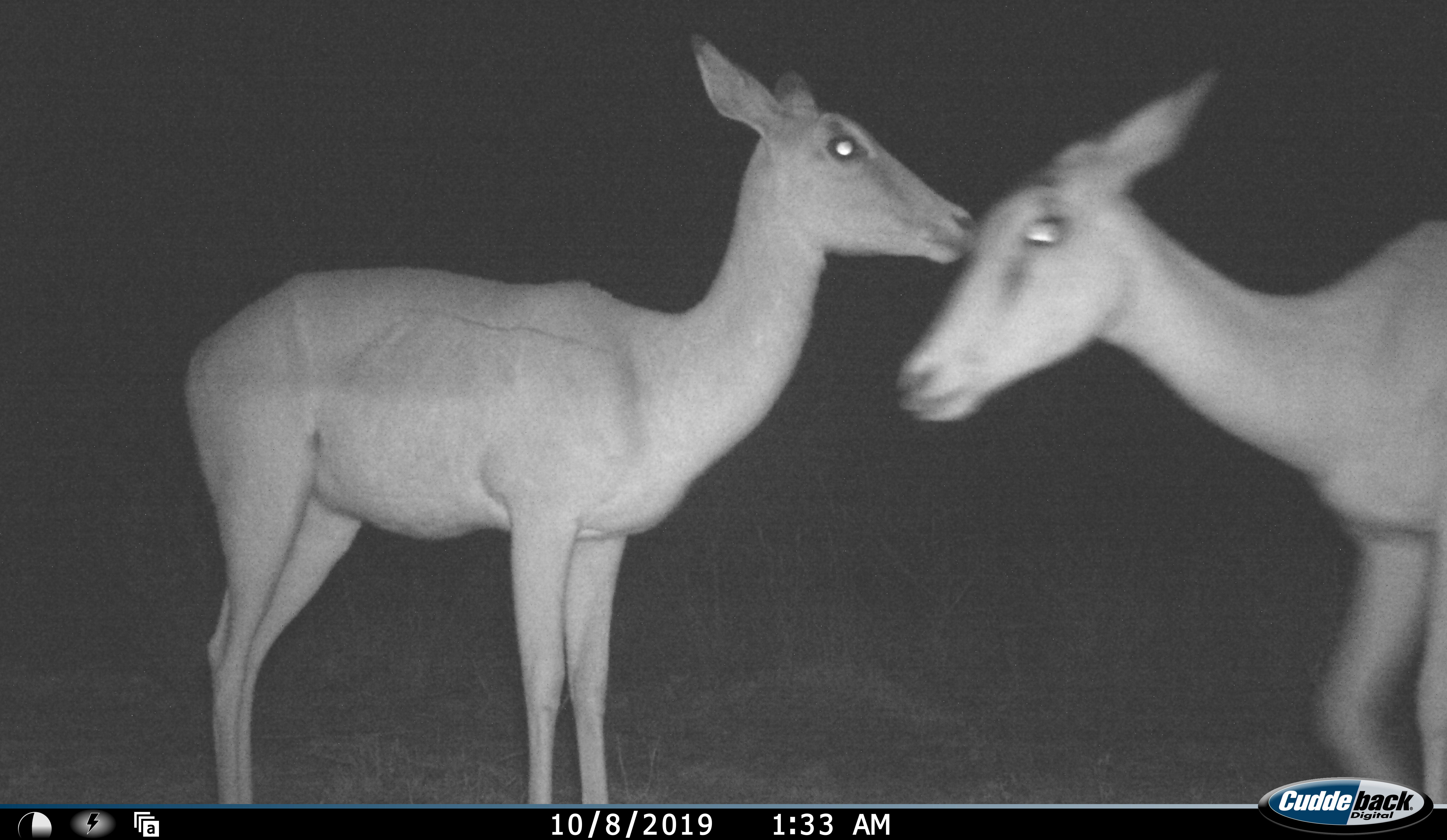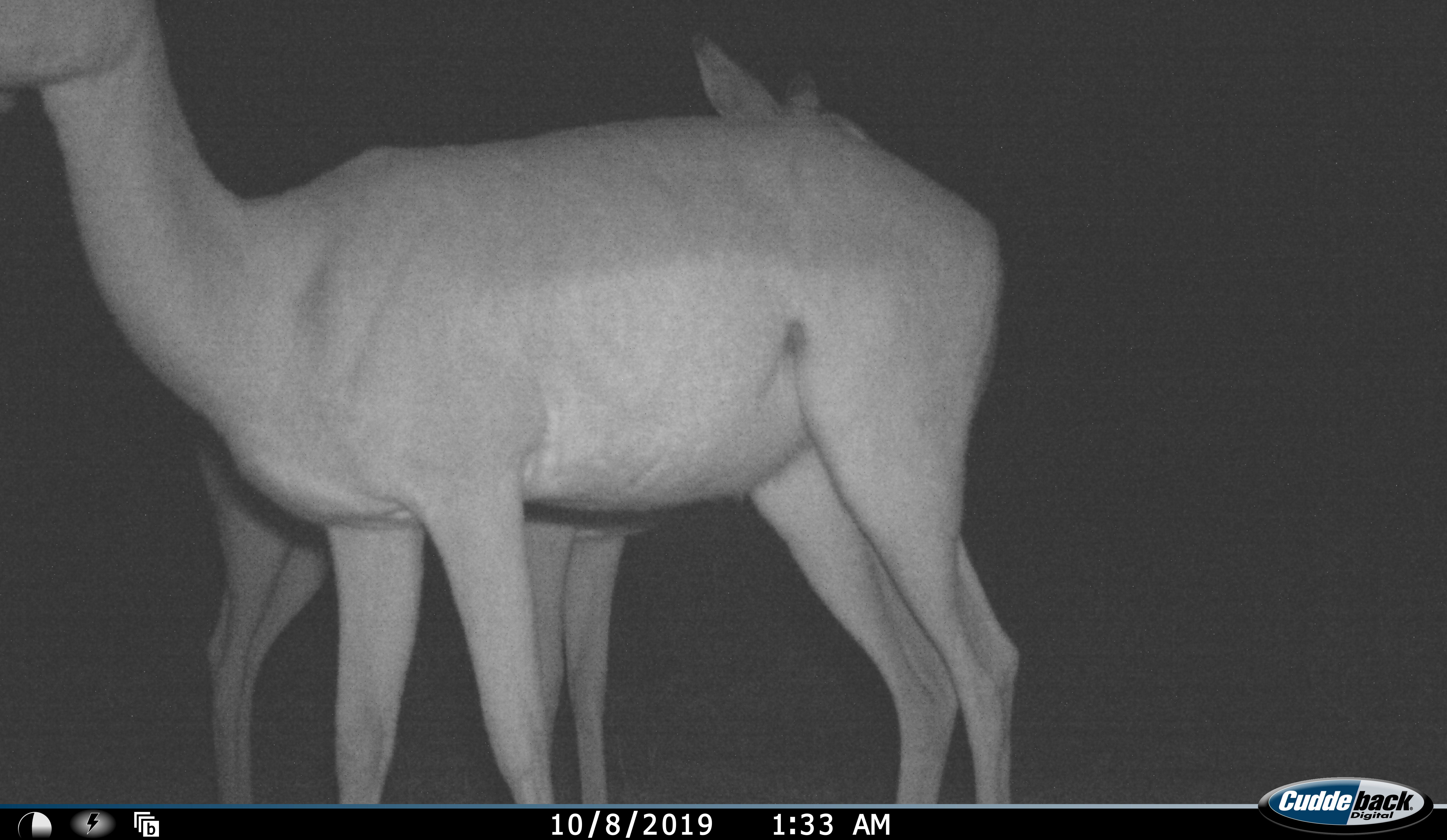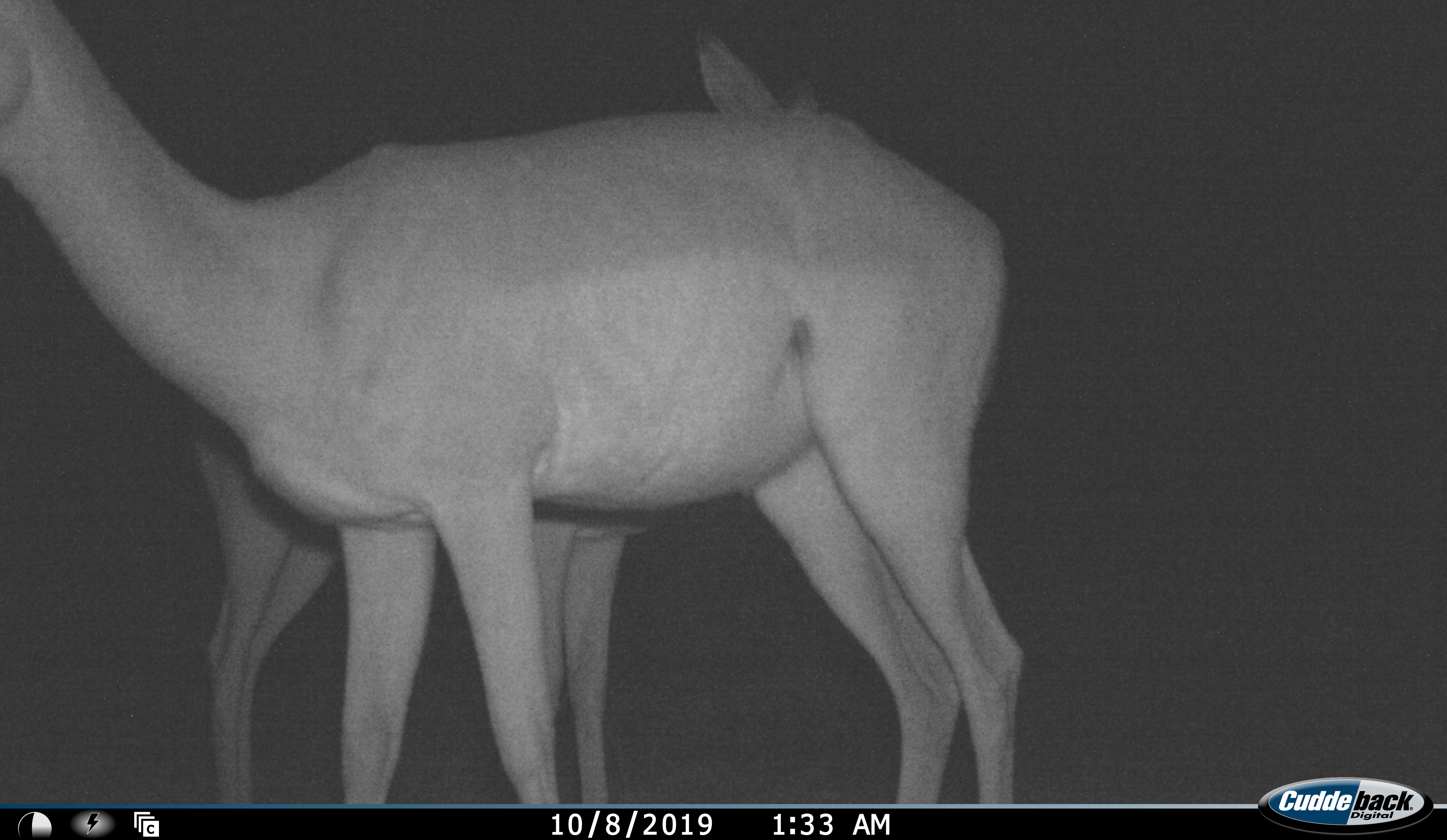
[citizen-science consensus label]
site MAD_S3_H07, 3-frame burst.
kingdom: Animalia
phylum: Chordata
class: Mammalia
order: Artiodactyla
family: Bovidae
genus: Aepyceros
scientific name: Aepyceros melampus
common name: impala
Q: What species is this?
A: Impala (Aepyceros melampus).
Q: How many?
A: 2.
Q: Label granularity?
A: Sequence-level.